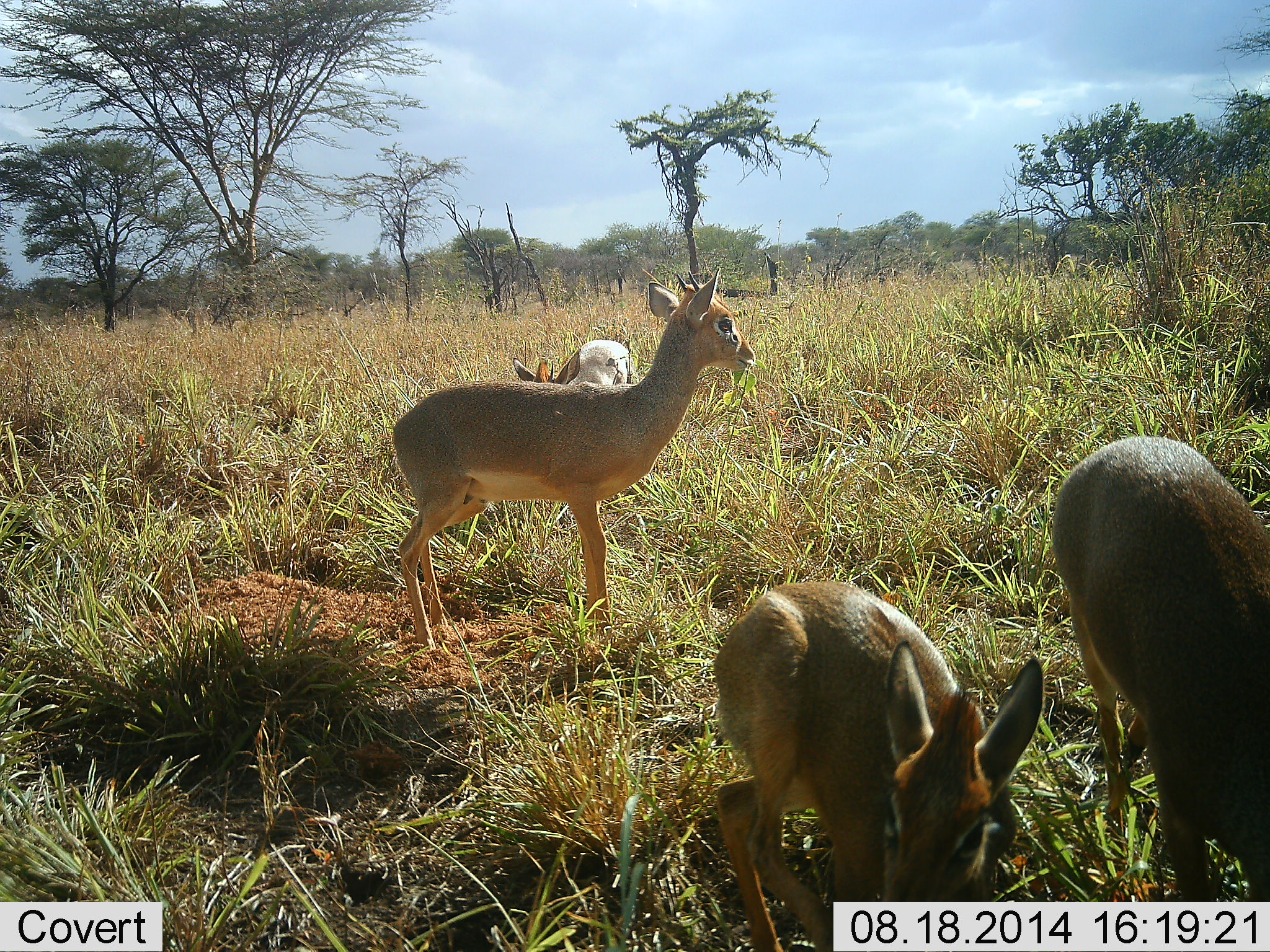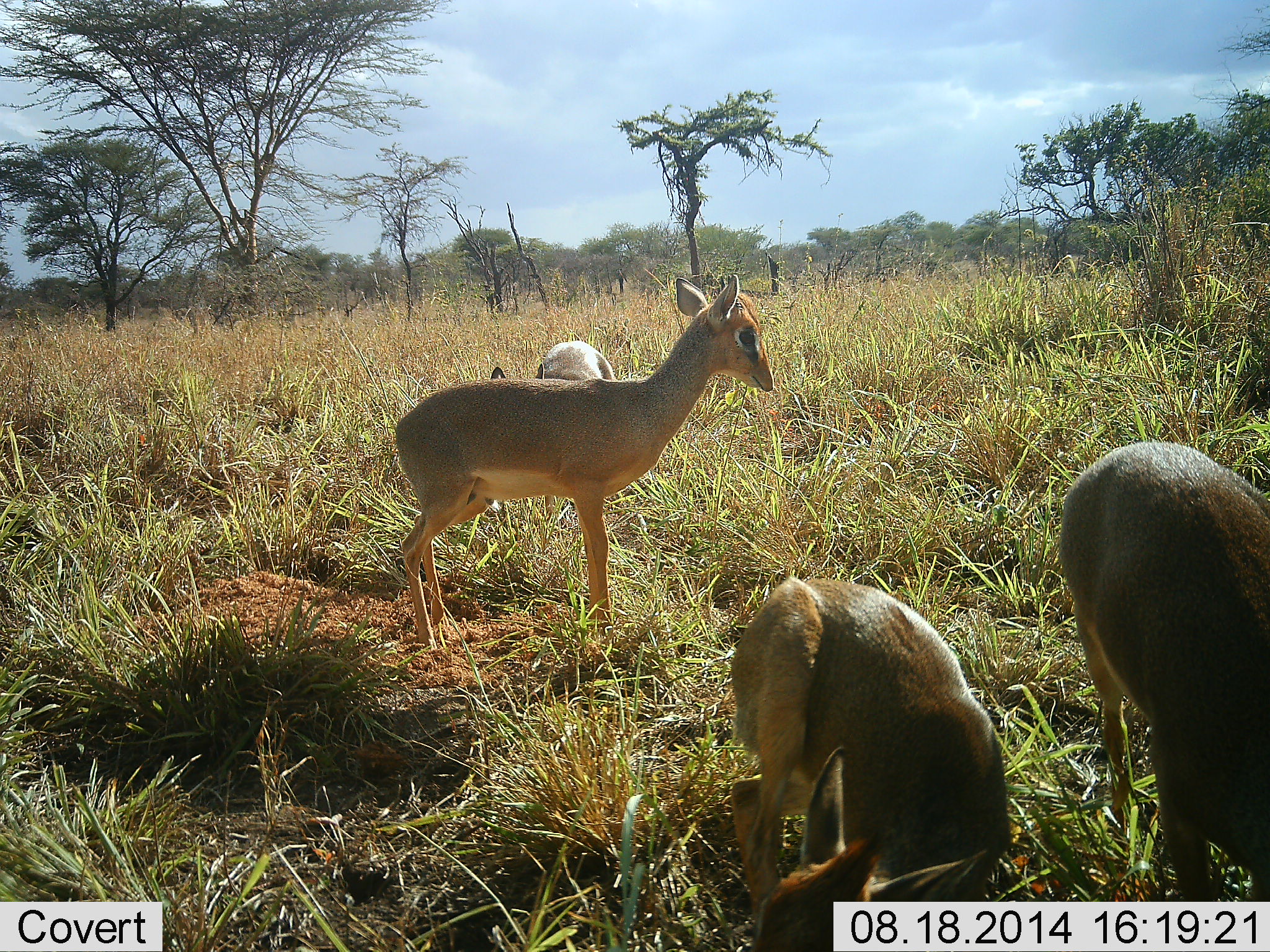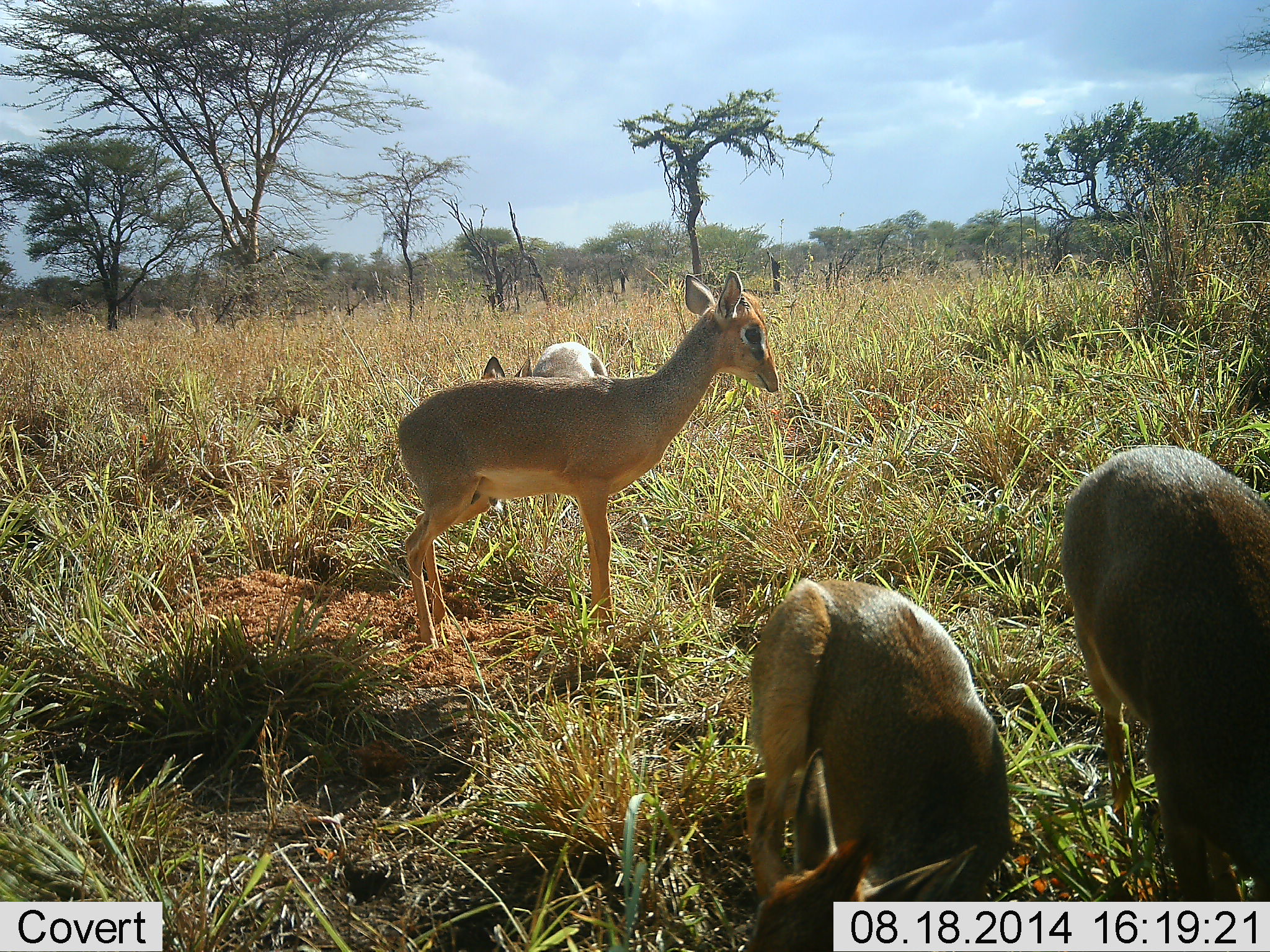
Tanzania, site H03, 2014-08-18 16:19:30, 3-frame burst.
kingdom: Animalia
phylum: Chordata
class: Mammalia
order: Artiodactyla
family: Bovidae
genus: Madoqua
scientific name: Madoqua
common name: dikdik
Dikdik (Madoqua), count 4. Behavior (volunteer vote fractions): standing 90%, resting 20%, moving 0%, interacting 0%. Young present (vote fraction): 20%. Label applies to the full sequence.